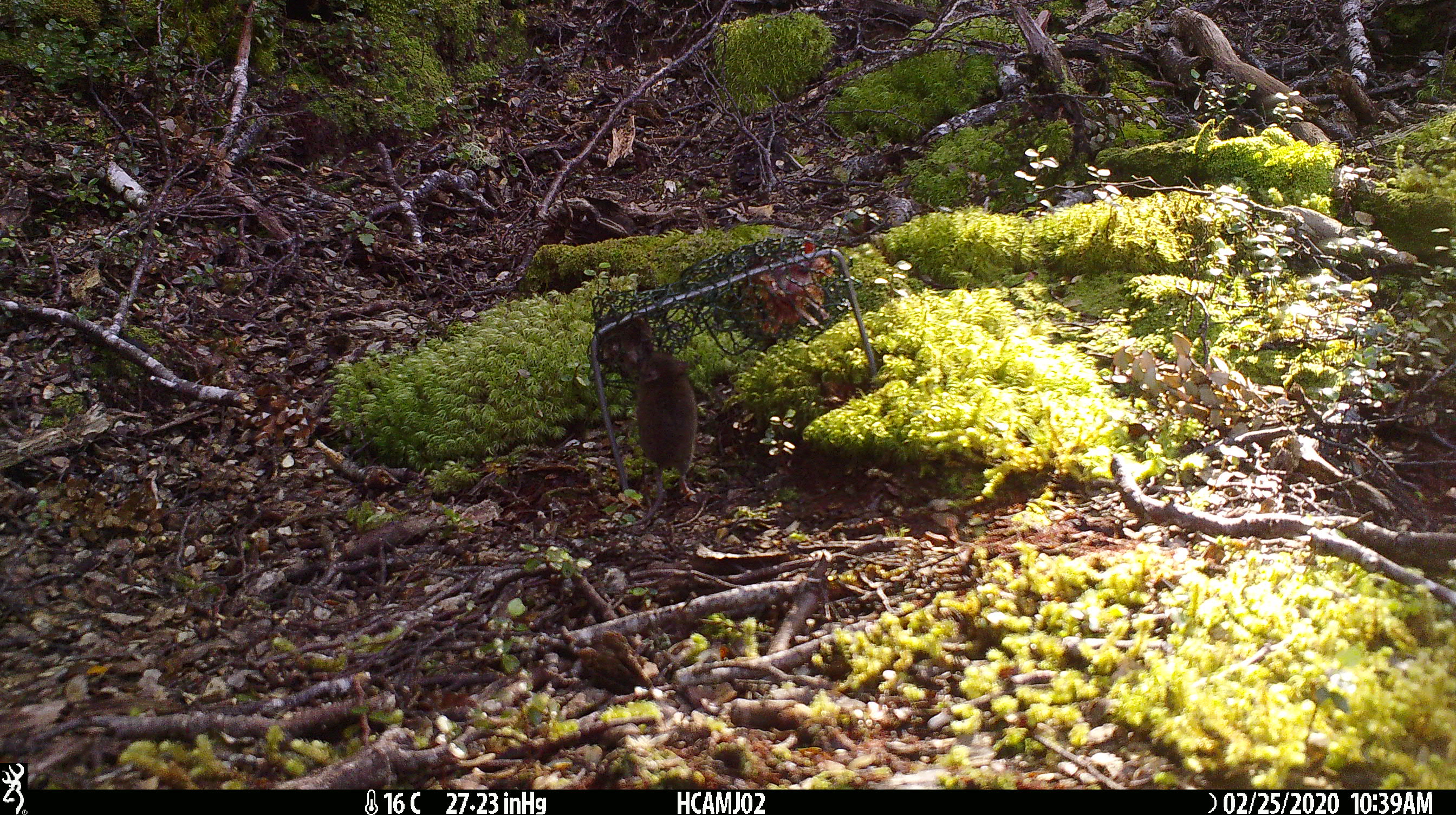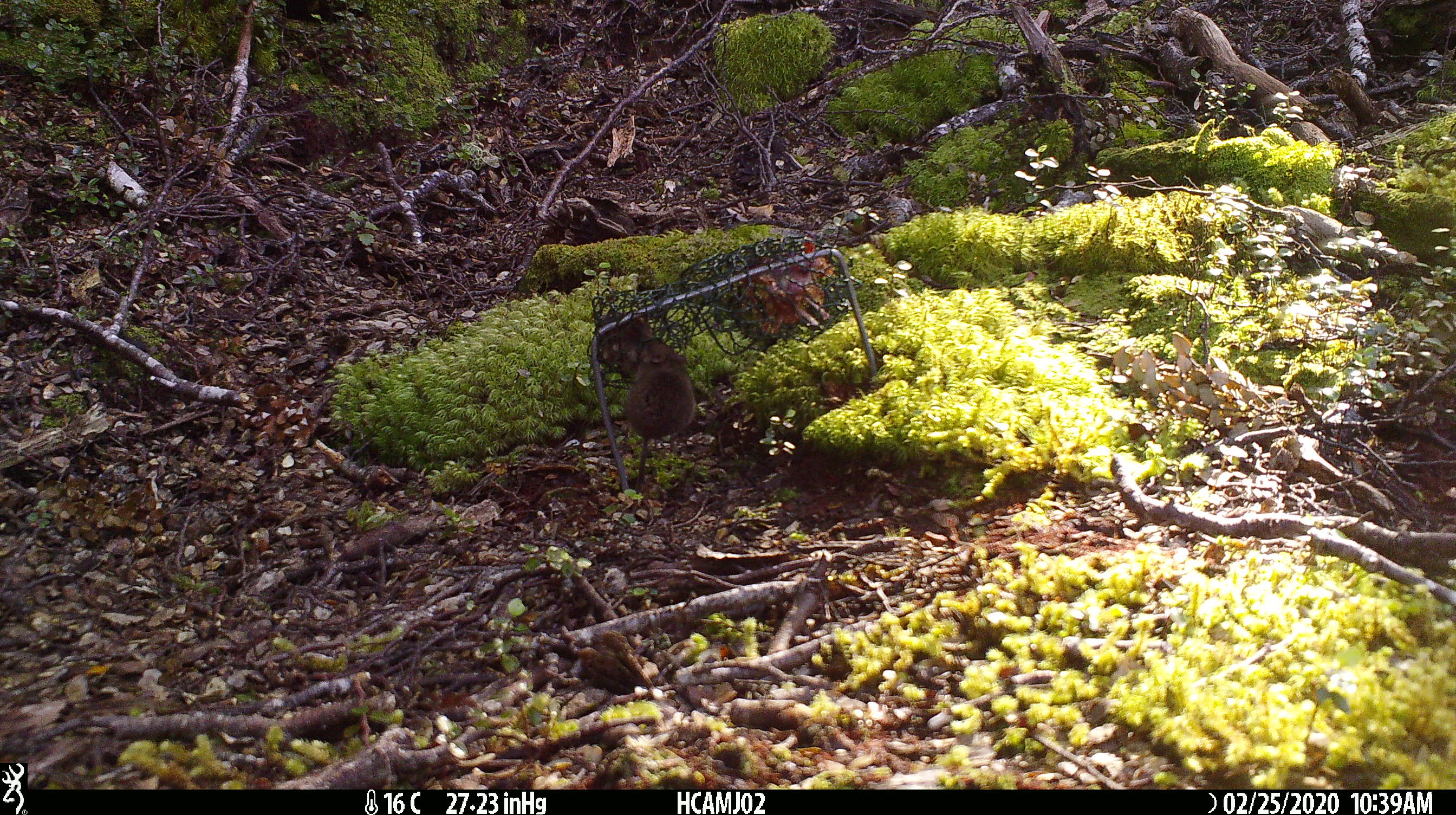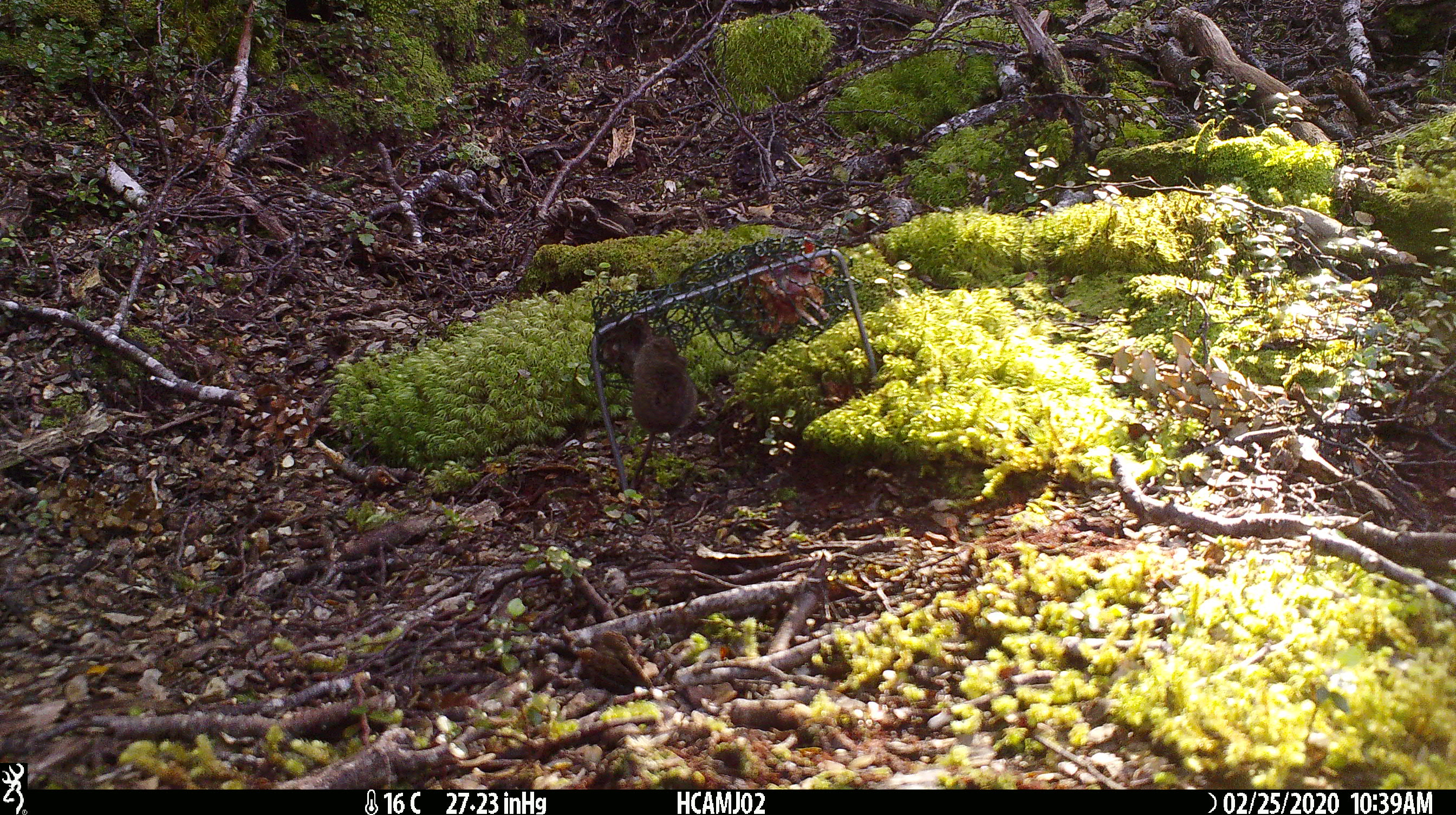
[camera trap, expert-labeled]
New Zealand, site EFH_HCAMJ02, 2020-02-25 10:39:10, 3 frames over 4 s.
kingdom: Animalia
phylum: Chordata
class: Mammalia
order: Rodentia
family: Muridae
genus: Mus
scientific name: Mus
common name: mouse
Mouse (Mus).